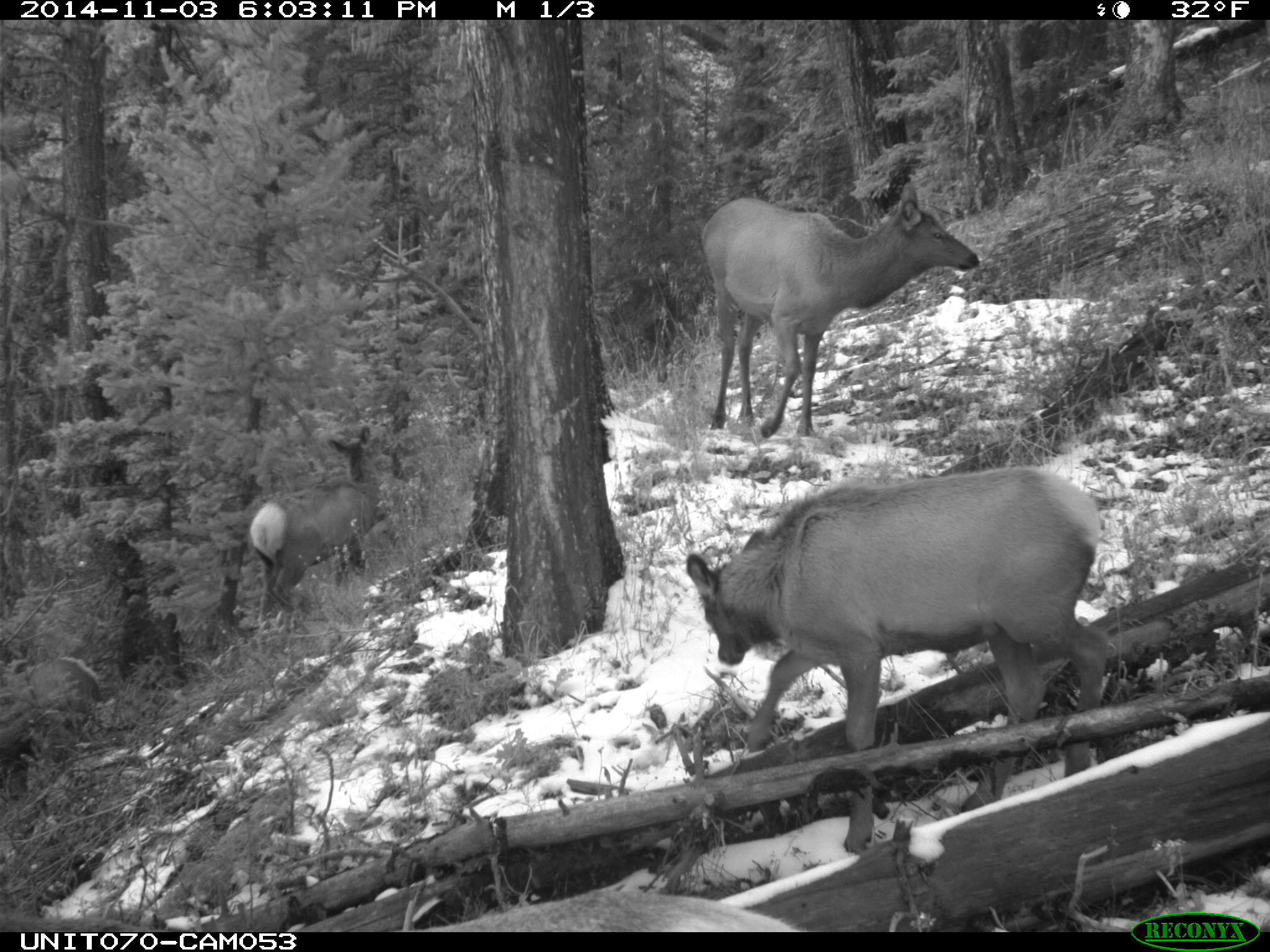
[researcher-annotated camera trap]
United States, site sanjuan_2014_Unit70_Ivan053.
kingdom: Animalia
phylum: Chordata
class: Mammalia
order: Artiodactyla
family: Cervidae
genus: Cervus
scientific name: Cervus elaphus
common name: red deer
Cervus elaphus (red deer).